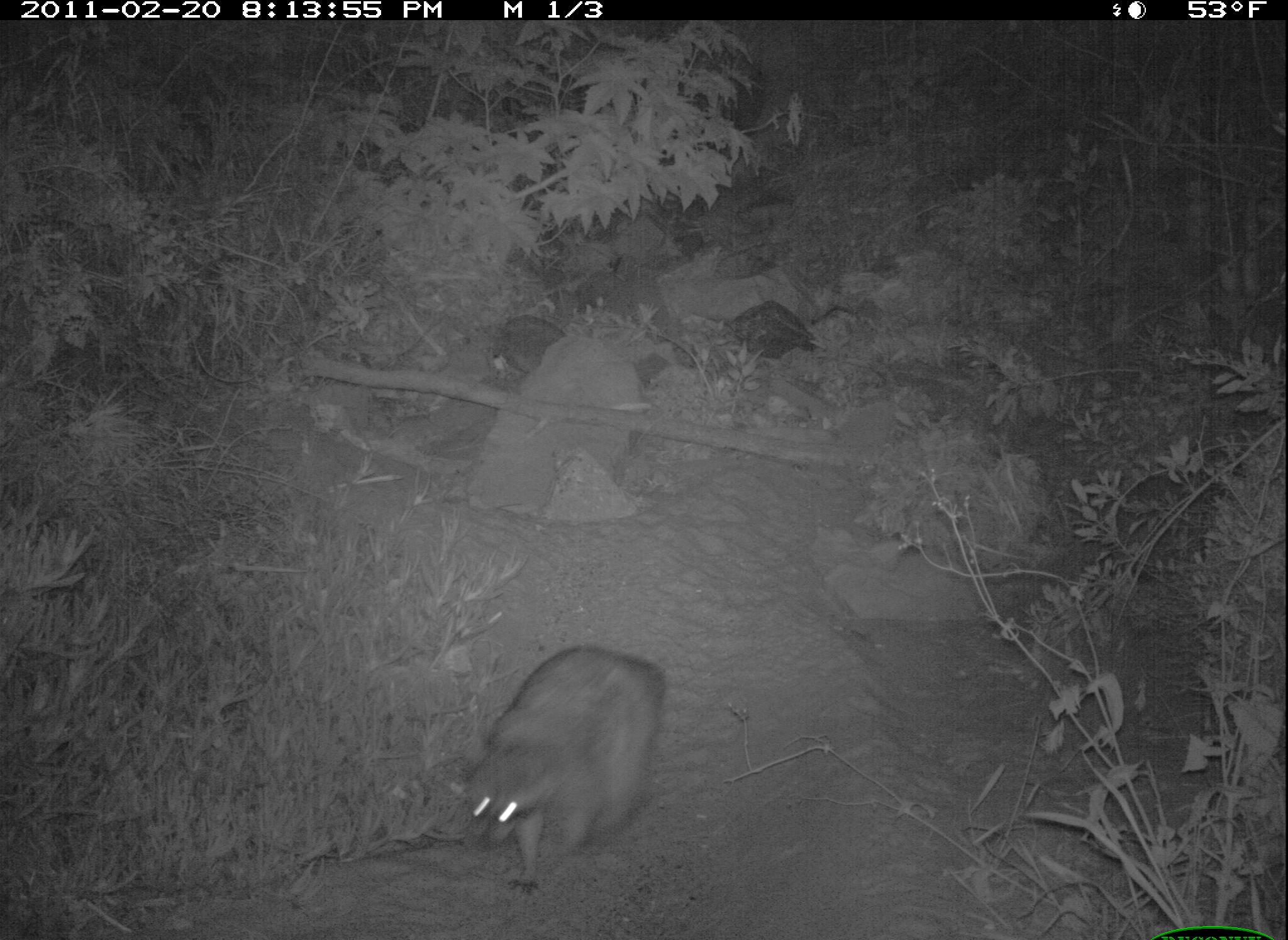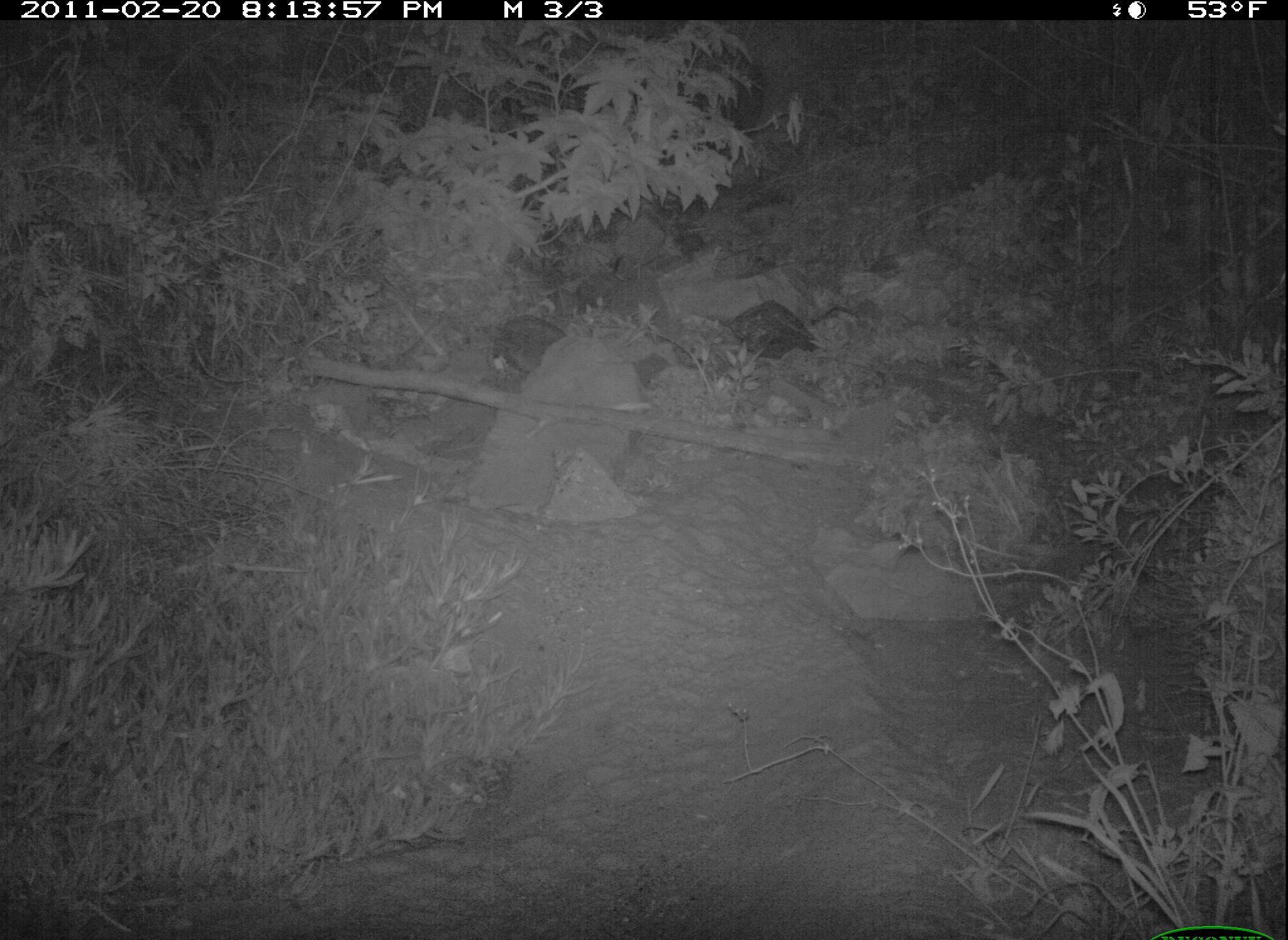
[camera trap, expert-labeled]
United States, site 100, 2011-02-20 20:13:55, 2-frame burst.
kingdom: Animalia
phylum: Chordata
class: Mammalia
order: Carnivora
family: Procyonidae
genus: Procyon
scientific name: Procyon lotor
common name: raccoon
Raccoon (Procyon lotor).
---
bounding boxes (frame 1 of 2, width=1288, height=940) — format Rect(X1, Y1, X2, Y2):
raccoon: Rect(441, 643, 671, 902)